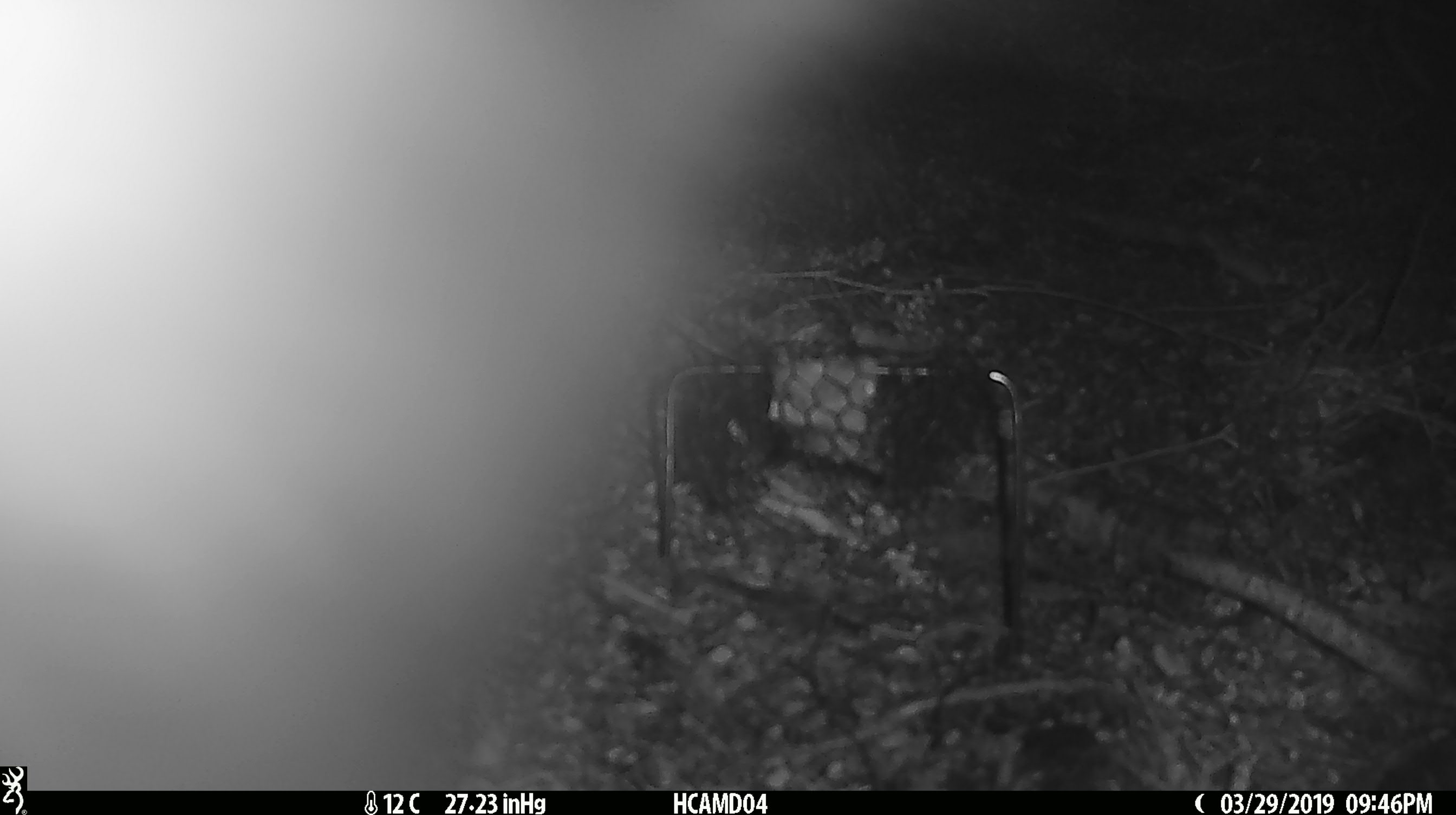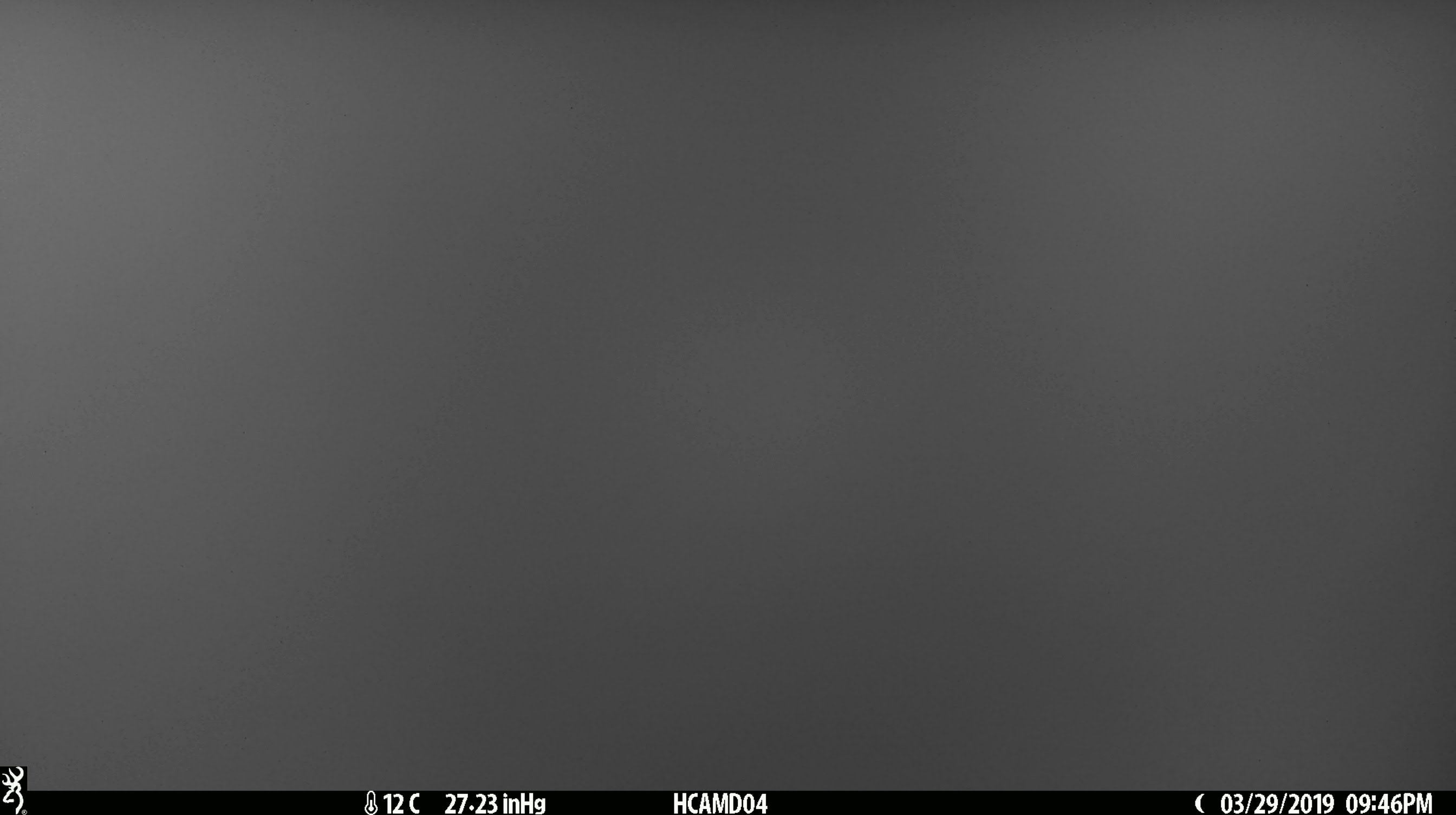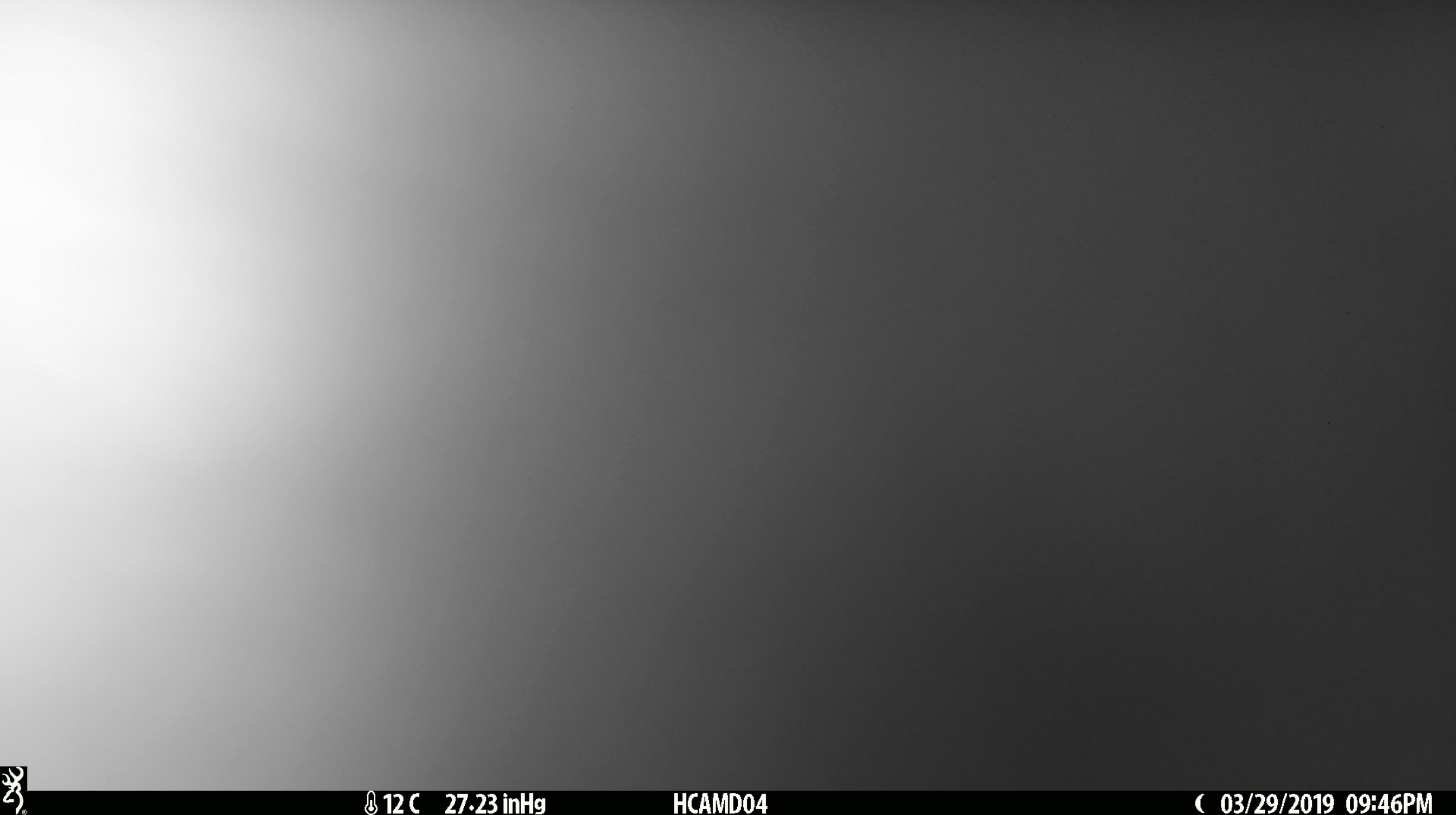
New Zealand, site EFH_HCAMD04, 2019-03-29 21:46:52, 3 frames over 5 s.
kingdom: Animalia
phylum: Chordata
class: Mammalia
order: Diprotodontia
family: Phalangeridae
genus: Trichosurus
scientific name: Trichosurus vulpecula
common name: common brushtail possum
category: possum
Possum (common brushtail possum) (Trichosurus vulpecula).